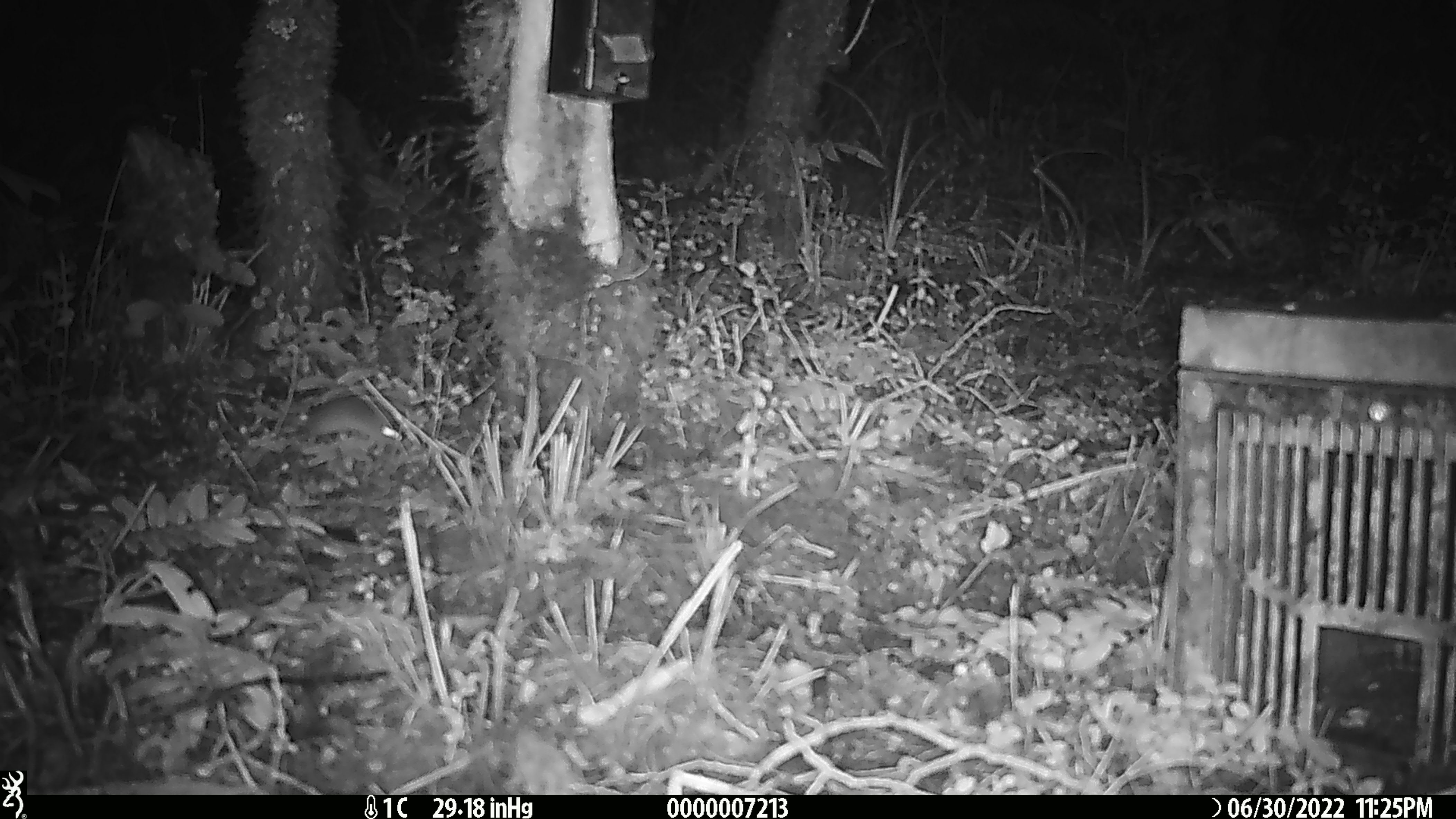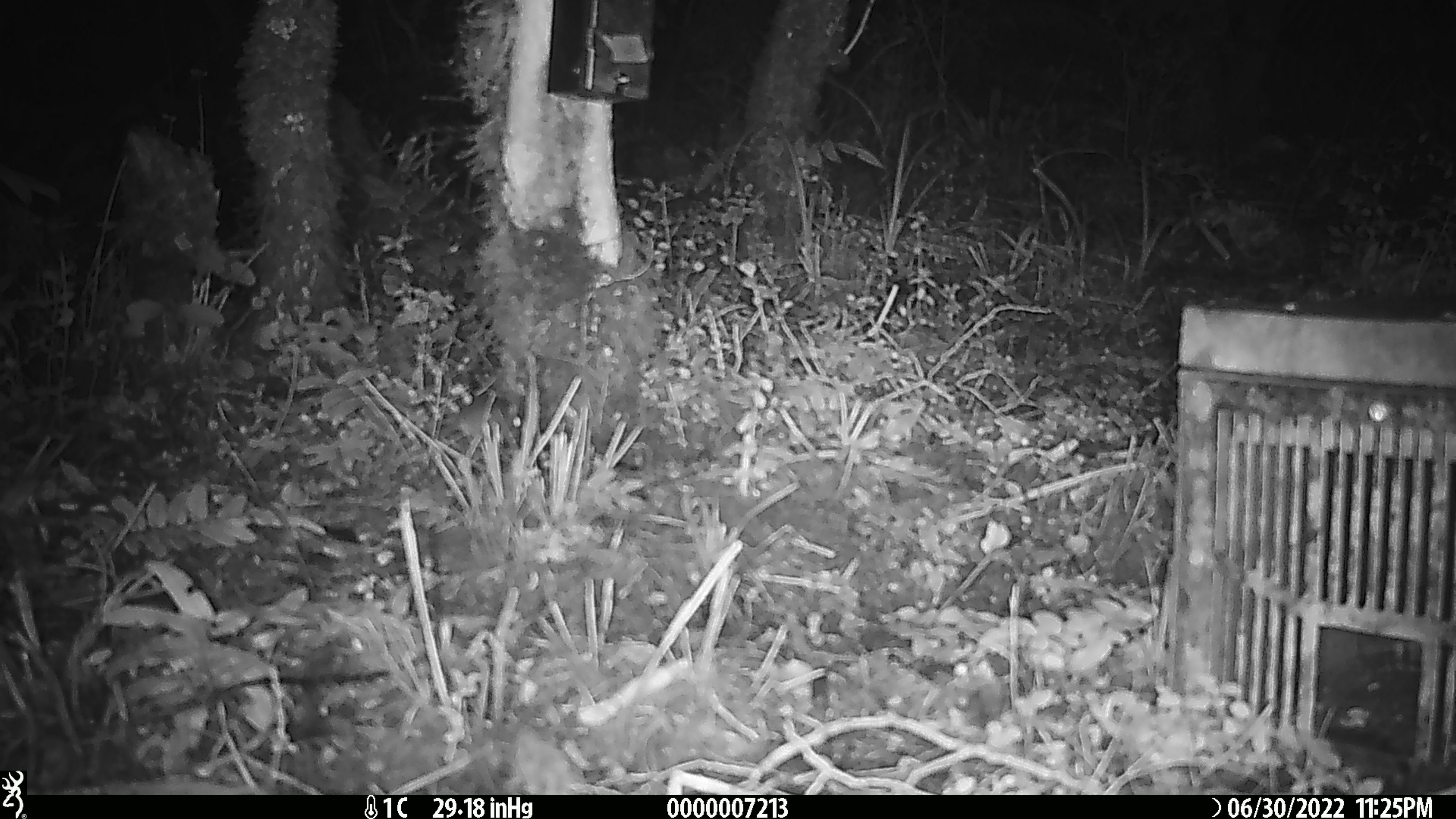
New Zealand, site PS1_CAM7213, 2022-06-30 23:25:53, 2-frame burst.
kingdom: Animalia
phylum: Chordata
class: Mammalia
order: Rodentia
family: Muridae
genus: Mus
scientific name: Mus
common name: mouse